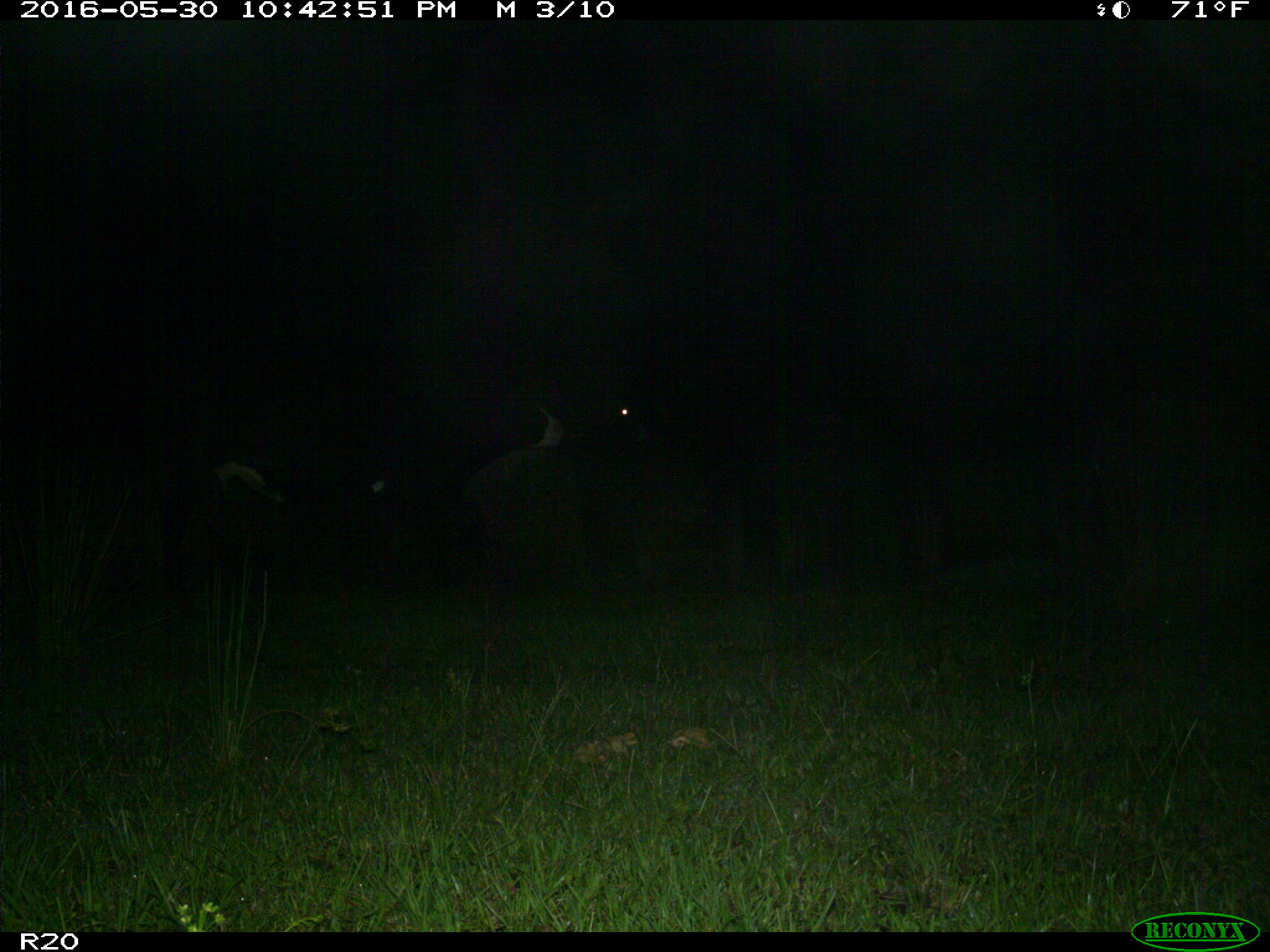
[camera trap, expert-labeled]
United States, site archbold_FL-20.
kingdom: Animalia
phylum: Chordata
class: Mammalia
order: Artiodactyla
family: Bovidae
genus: Bos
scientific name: Bos taurus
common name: domestic cow